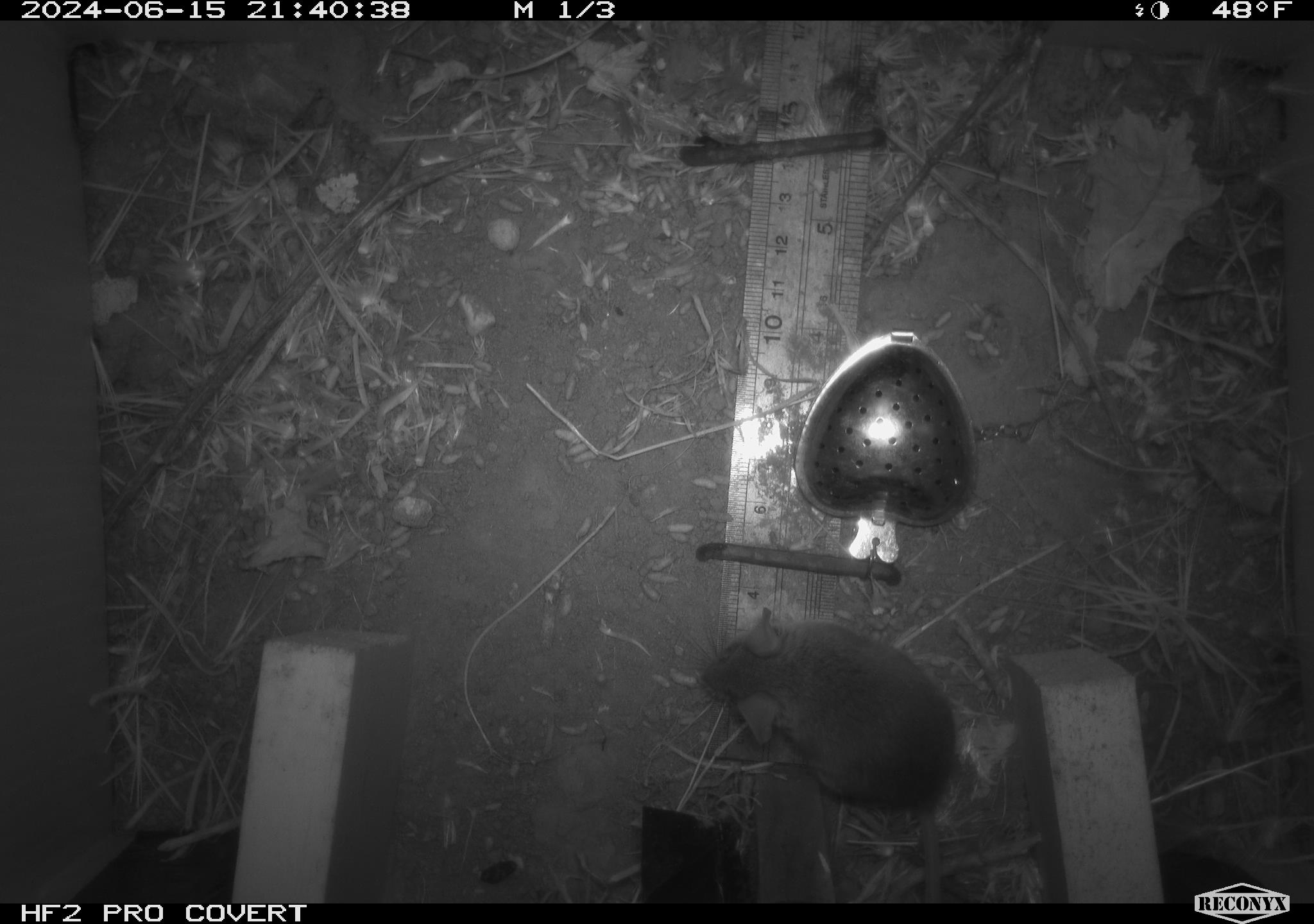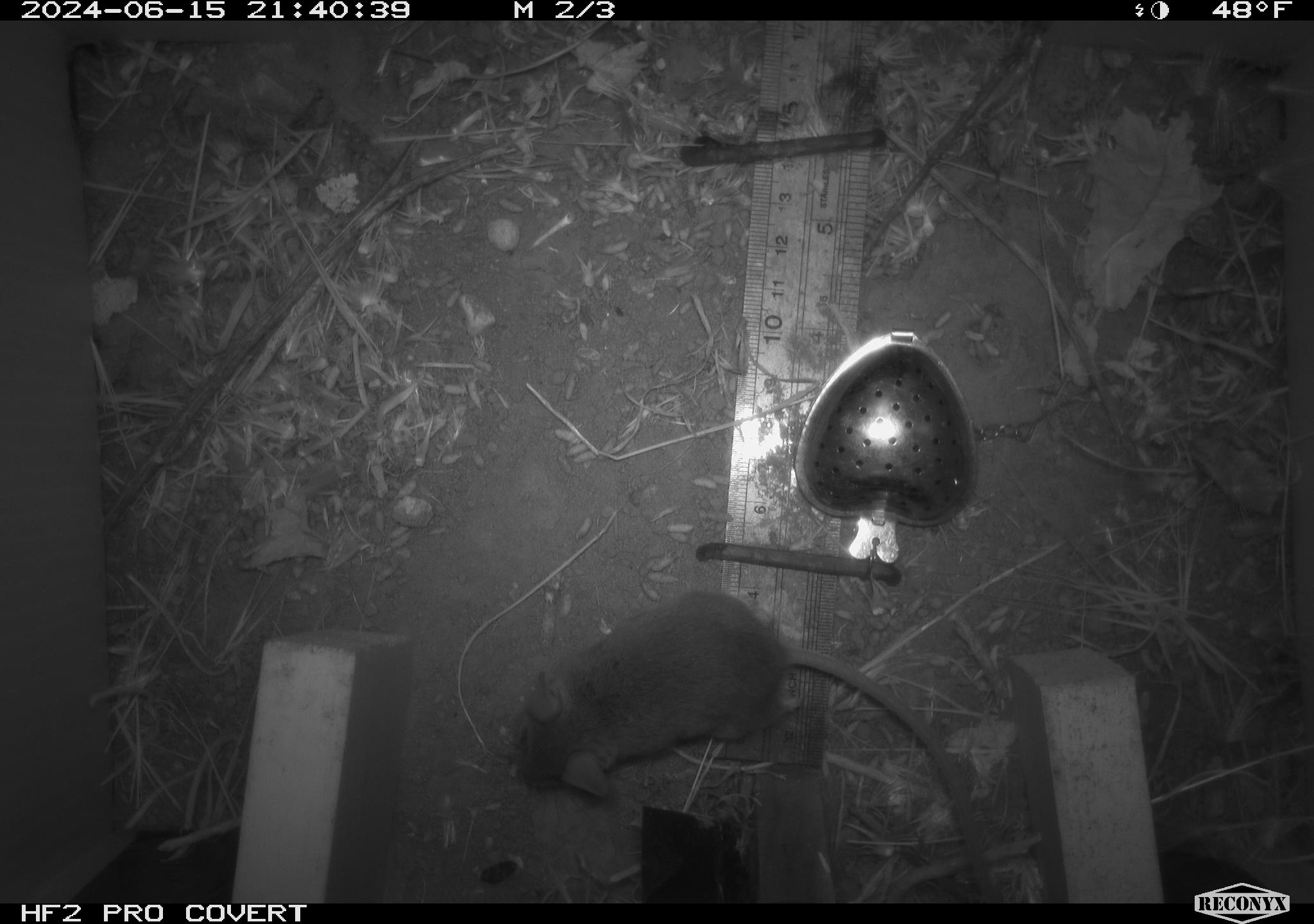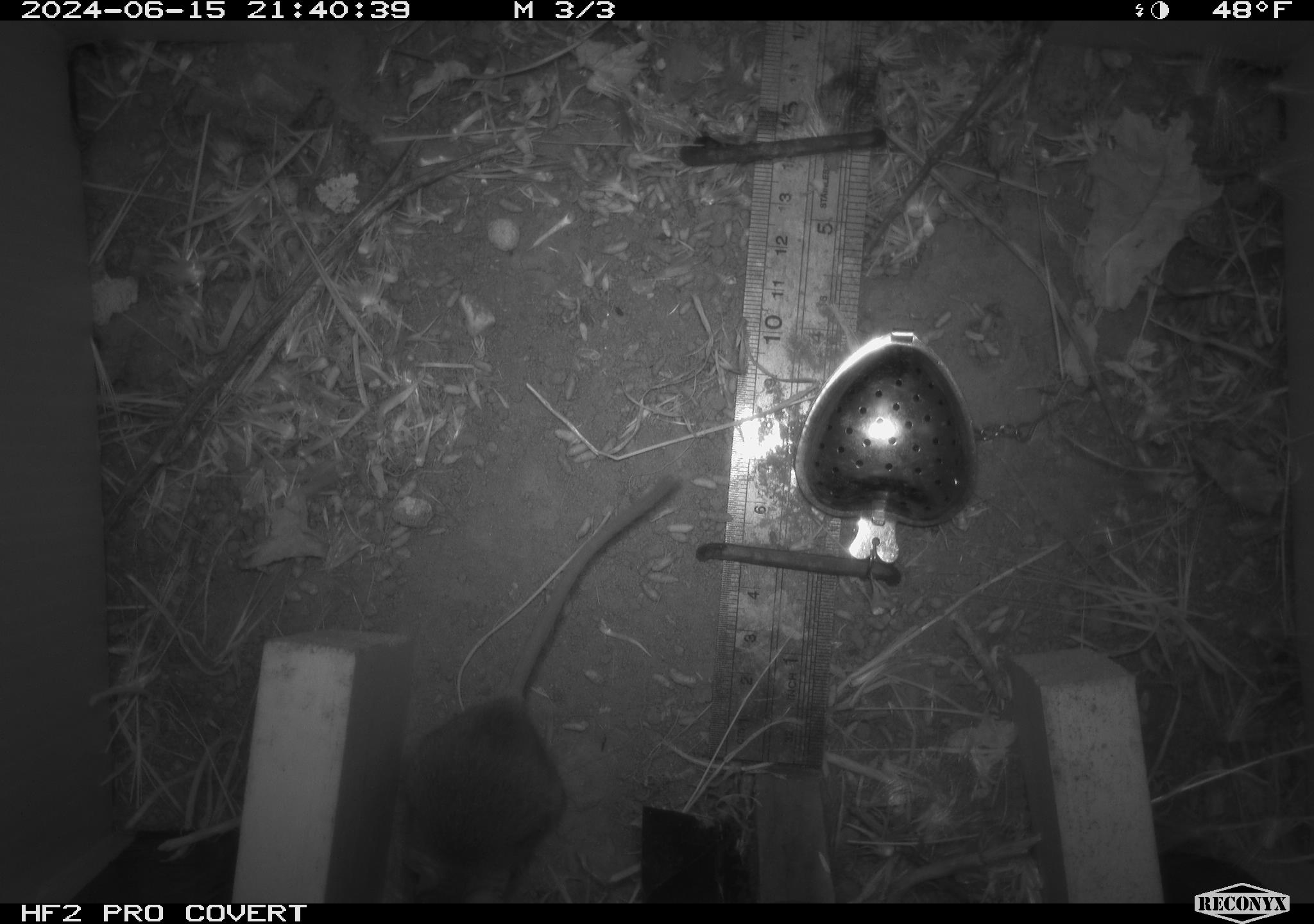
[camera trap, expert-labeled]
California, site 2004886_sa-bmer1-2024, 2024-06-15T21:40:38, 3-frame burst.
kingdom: Animalia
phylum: Chordata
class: Mammalia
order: Rodentia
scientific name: Rodentia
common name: mouse species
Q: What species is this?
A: Mouse species (Rodentia).